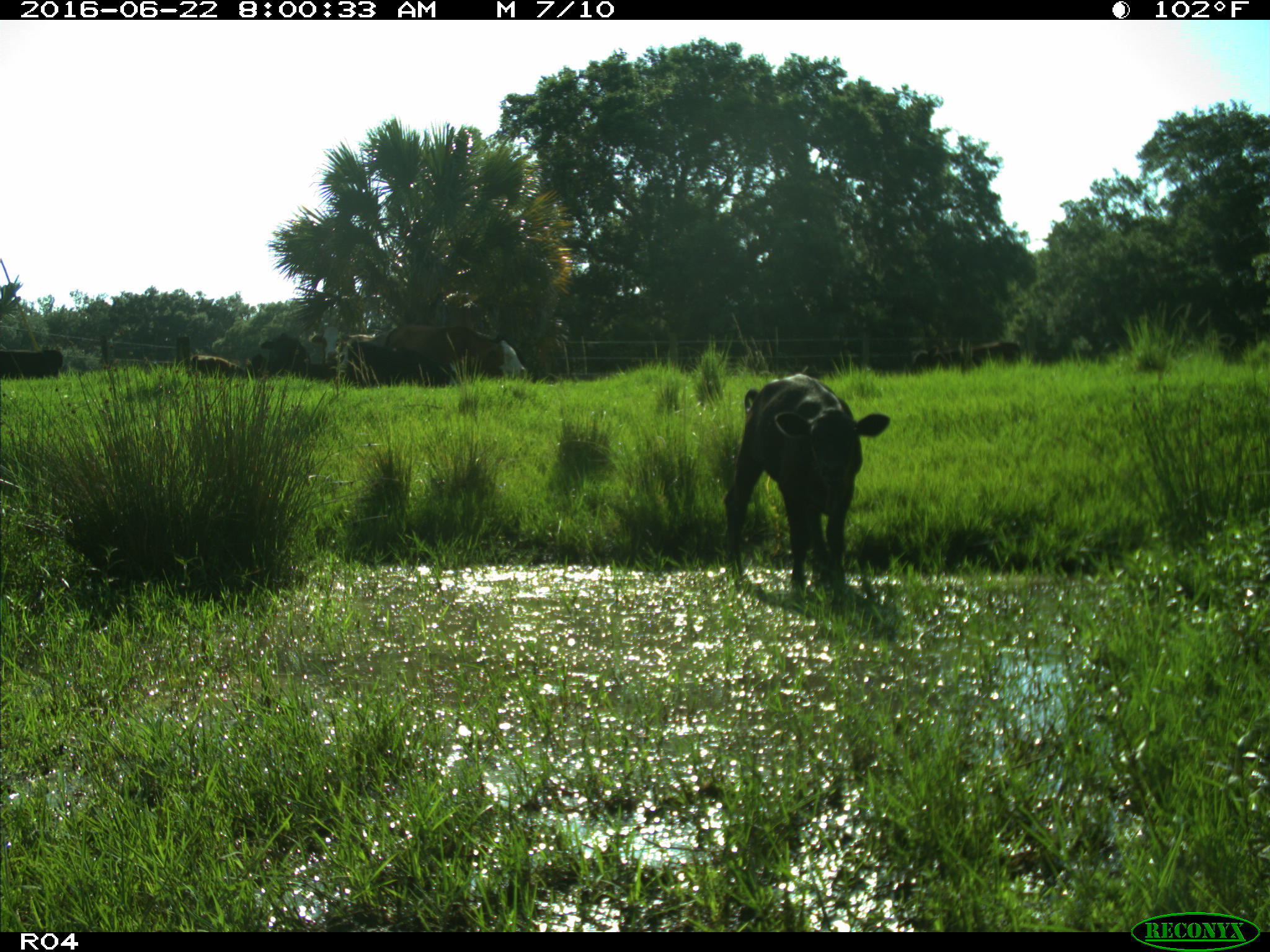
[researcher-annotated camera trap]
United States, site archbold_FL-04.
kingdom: Animalia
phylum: Chordata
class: Mammalia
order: Artiodactyla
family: Bovidae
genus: Bos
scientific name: Bos taurus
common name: domestic cow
Bos taurus (domestic cow).